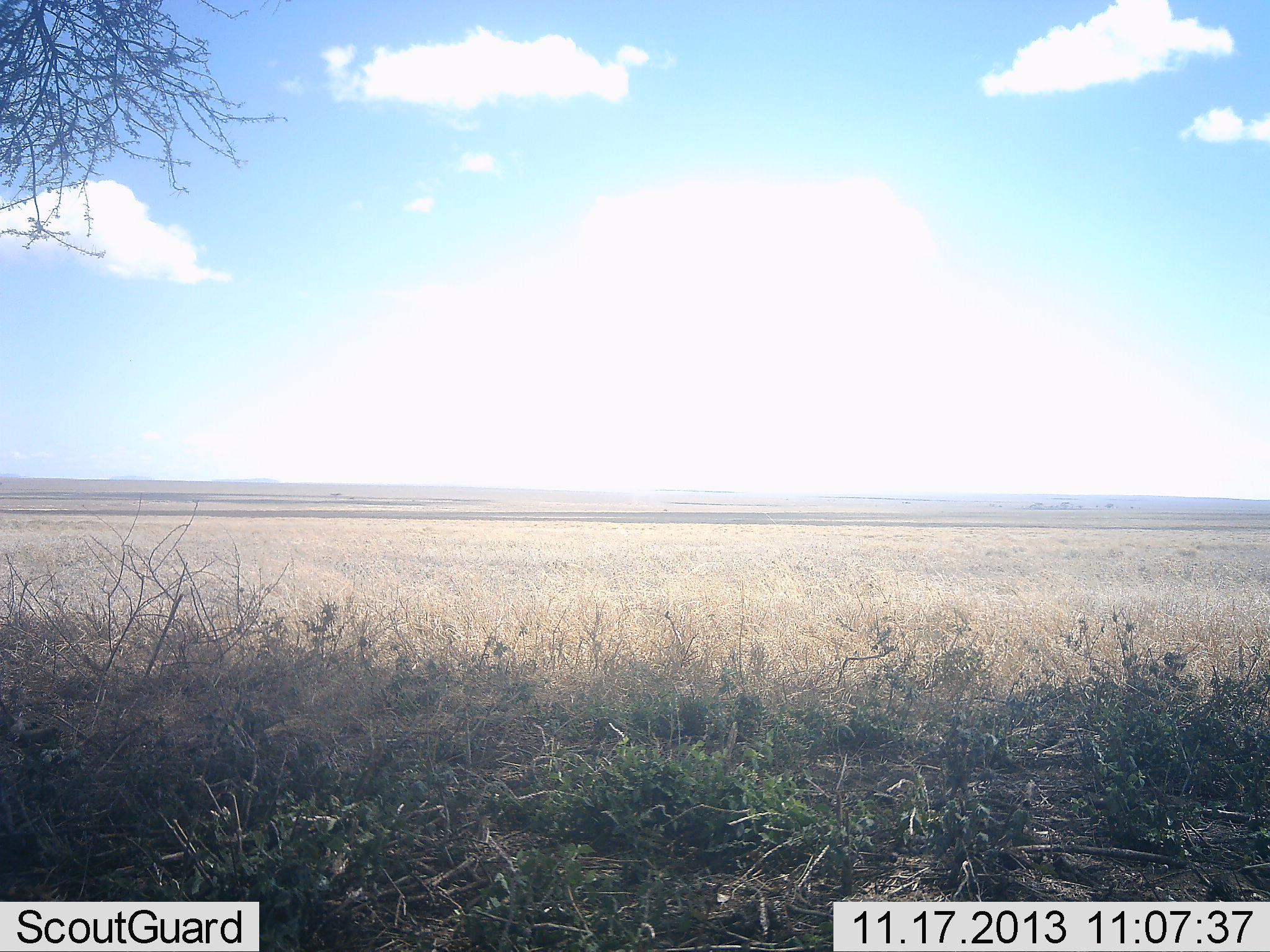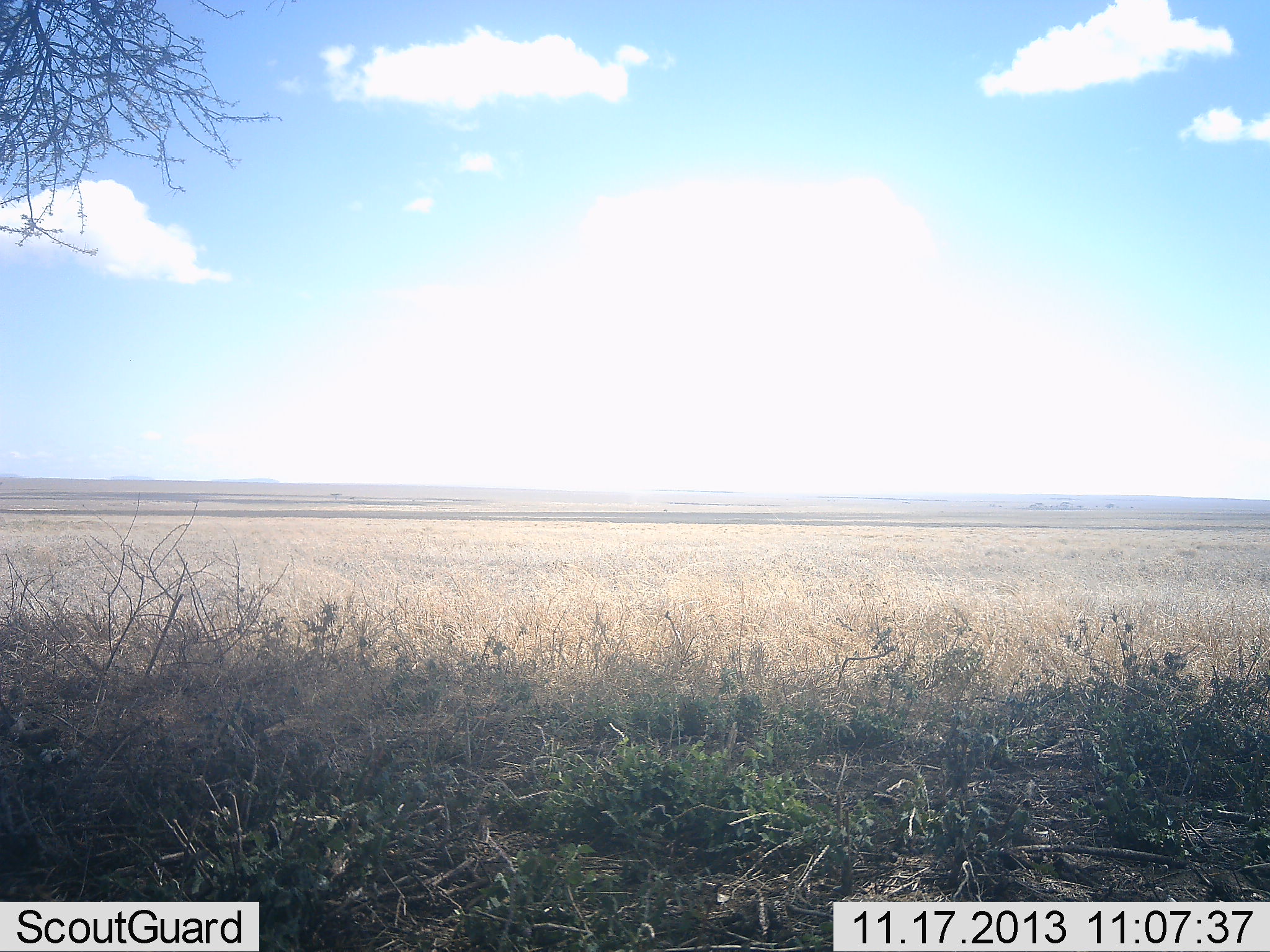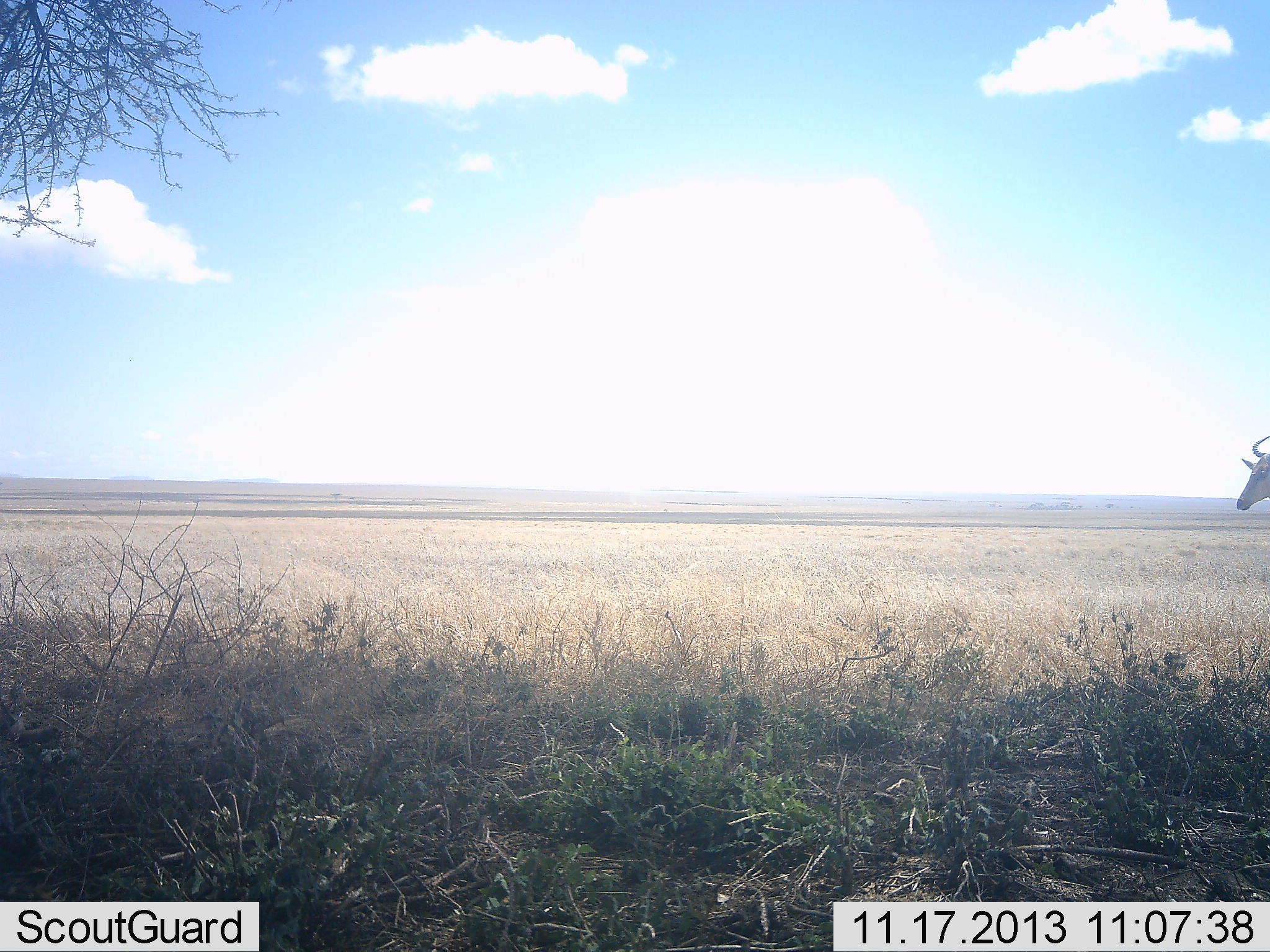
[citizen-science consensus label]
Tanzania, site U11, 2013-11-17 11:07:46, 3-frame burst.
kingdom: Animalia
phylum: Chordata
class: Mammalia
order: Artiodactyla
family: Bovidae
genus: Alcelaphus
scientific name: Alcelaphus buselaphus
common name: hartebeest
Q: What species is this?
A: Hartebeest (Alcelaphus buselaphus).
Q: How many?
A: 1.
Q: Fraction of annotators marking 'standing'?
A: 6%.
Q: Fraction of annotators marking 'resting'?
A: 0%.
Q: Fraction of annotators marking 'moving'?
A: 94%.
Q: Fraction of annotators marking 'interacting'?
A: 0%.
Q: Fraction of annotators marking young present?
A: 0%.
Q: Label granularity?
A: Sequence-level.